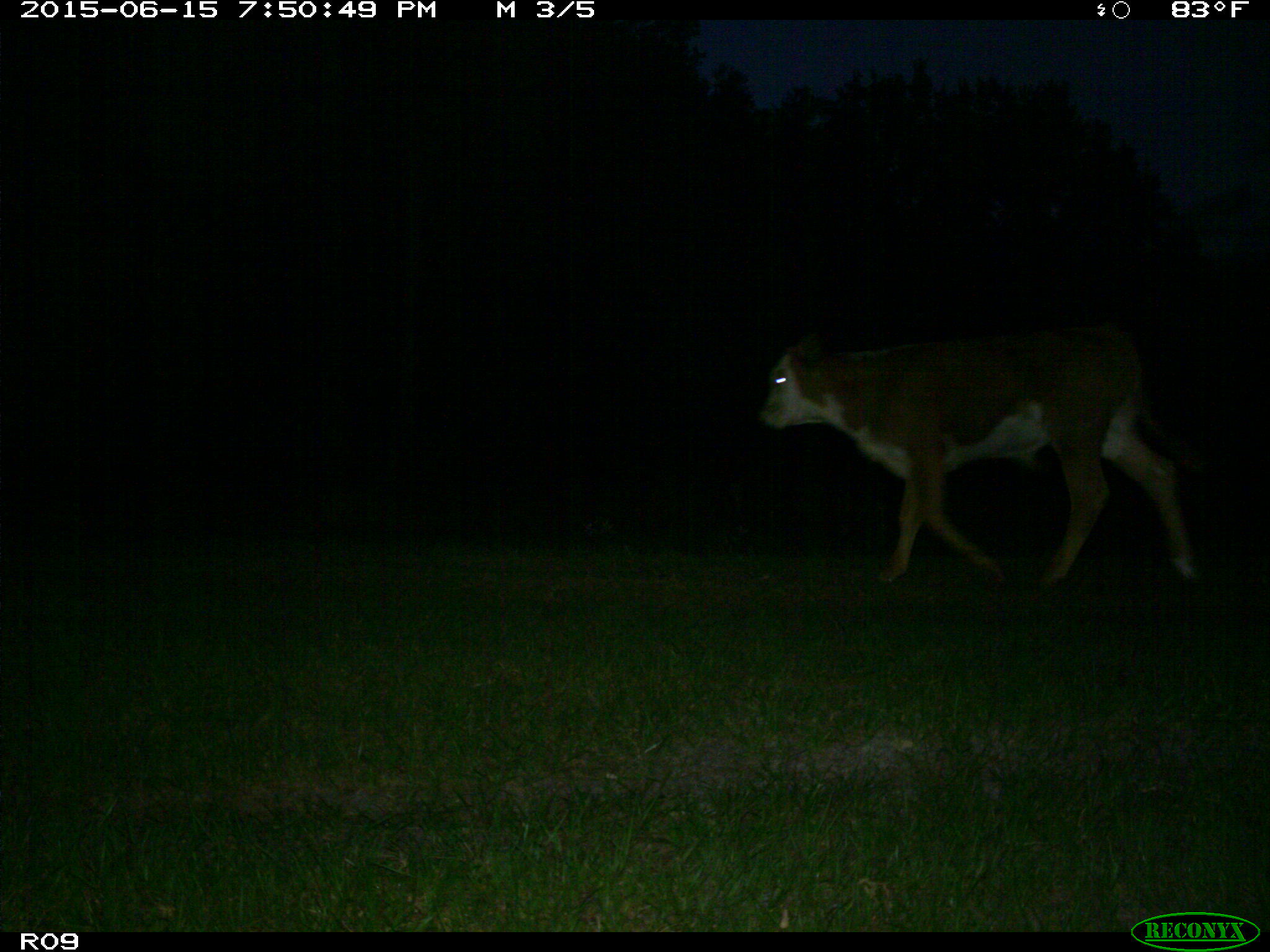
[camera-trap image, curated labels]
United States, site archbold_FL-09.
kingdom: Animalia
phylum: Chordata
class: Mammalia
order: Artiodactyla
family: Bovidae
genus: Bos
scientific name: Bos taurus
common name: domestic cow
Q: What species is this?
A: Bos taurus (domestic cow).